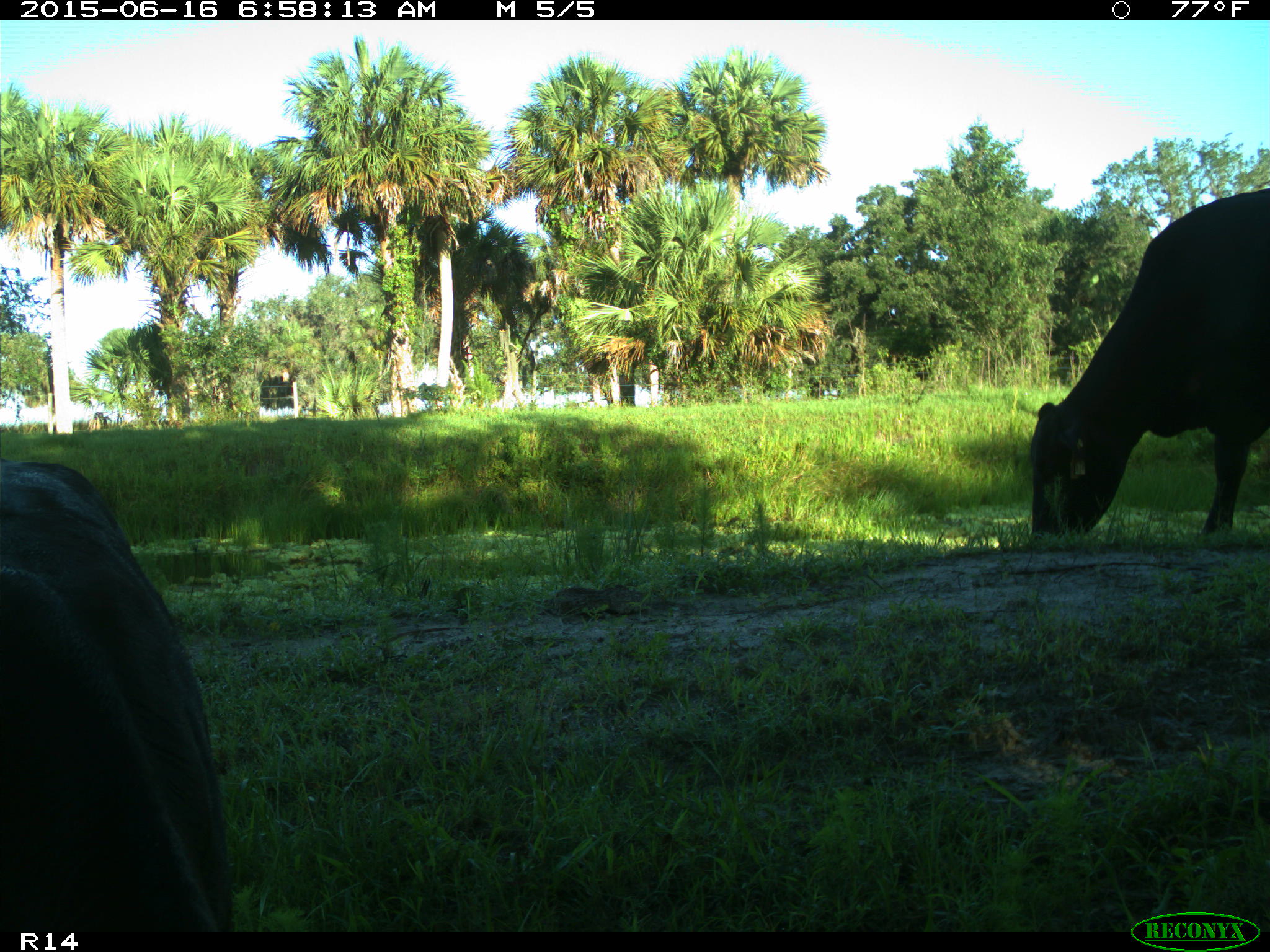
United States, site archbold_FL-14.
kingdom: Animalia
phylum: Chordata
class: Mammalia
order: Artiodactyla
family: Bovidae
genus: Bos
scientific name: Bos taurus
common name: domestic cow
Bos taurus (domestic cow).